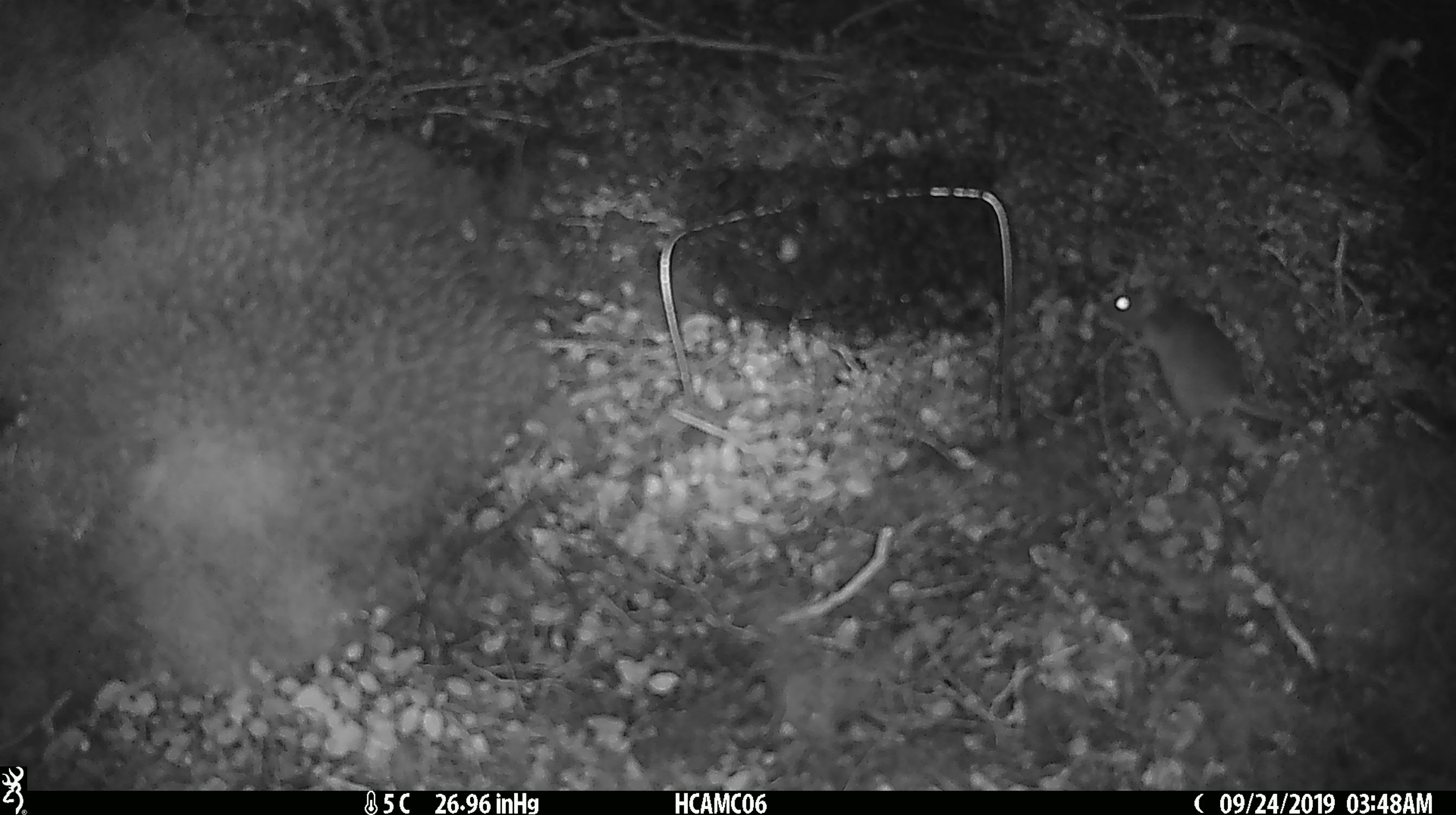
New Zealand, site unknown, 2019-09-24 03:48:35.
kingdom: Animalia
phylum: Chordata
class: Mammalia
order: Rodentia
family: Muridae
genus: Mus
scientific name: Mus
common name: mouse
Mouse (Mus).